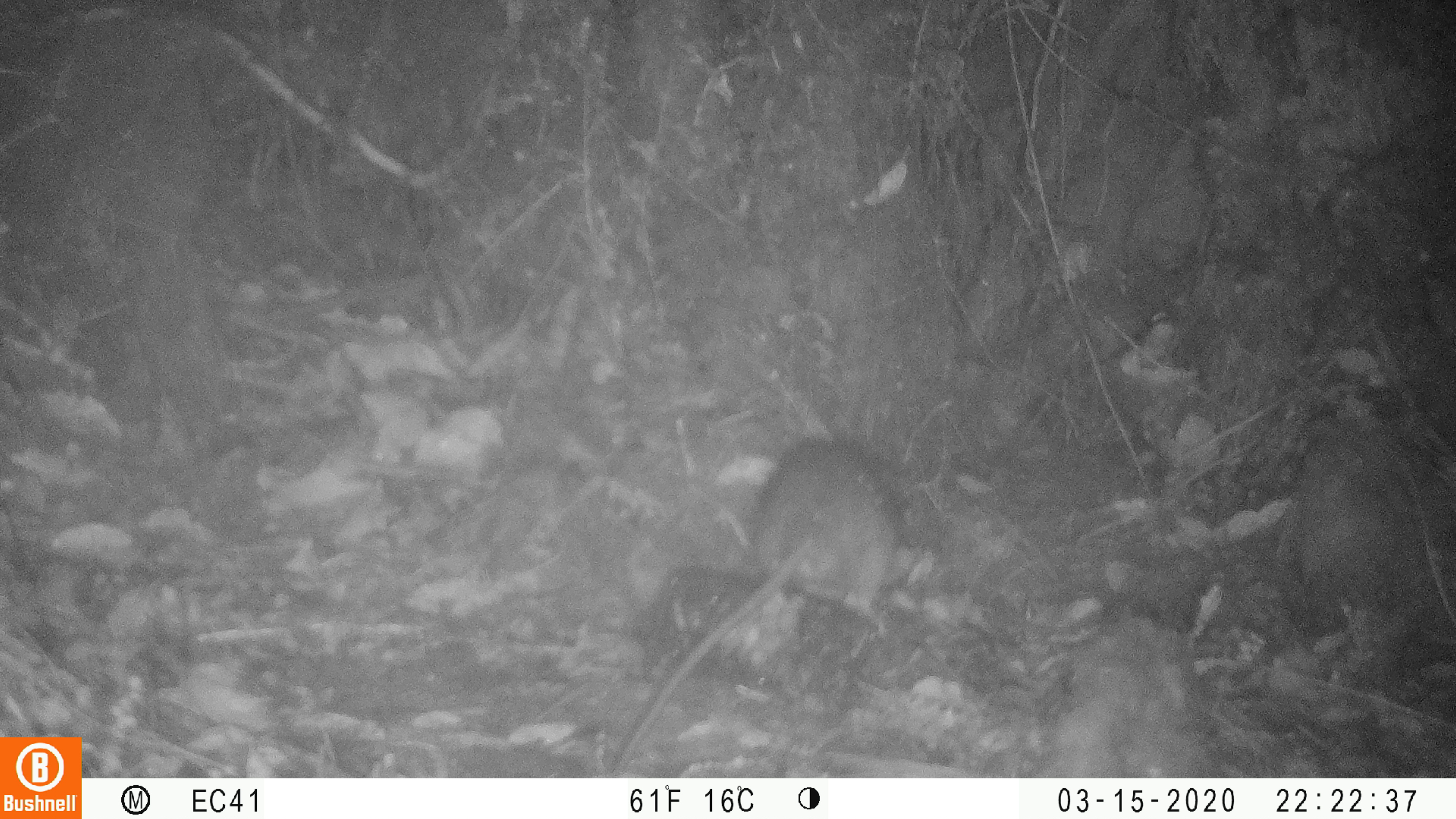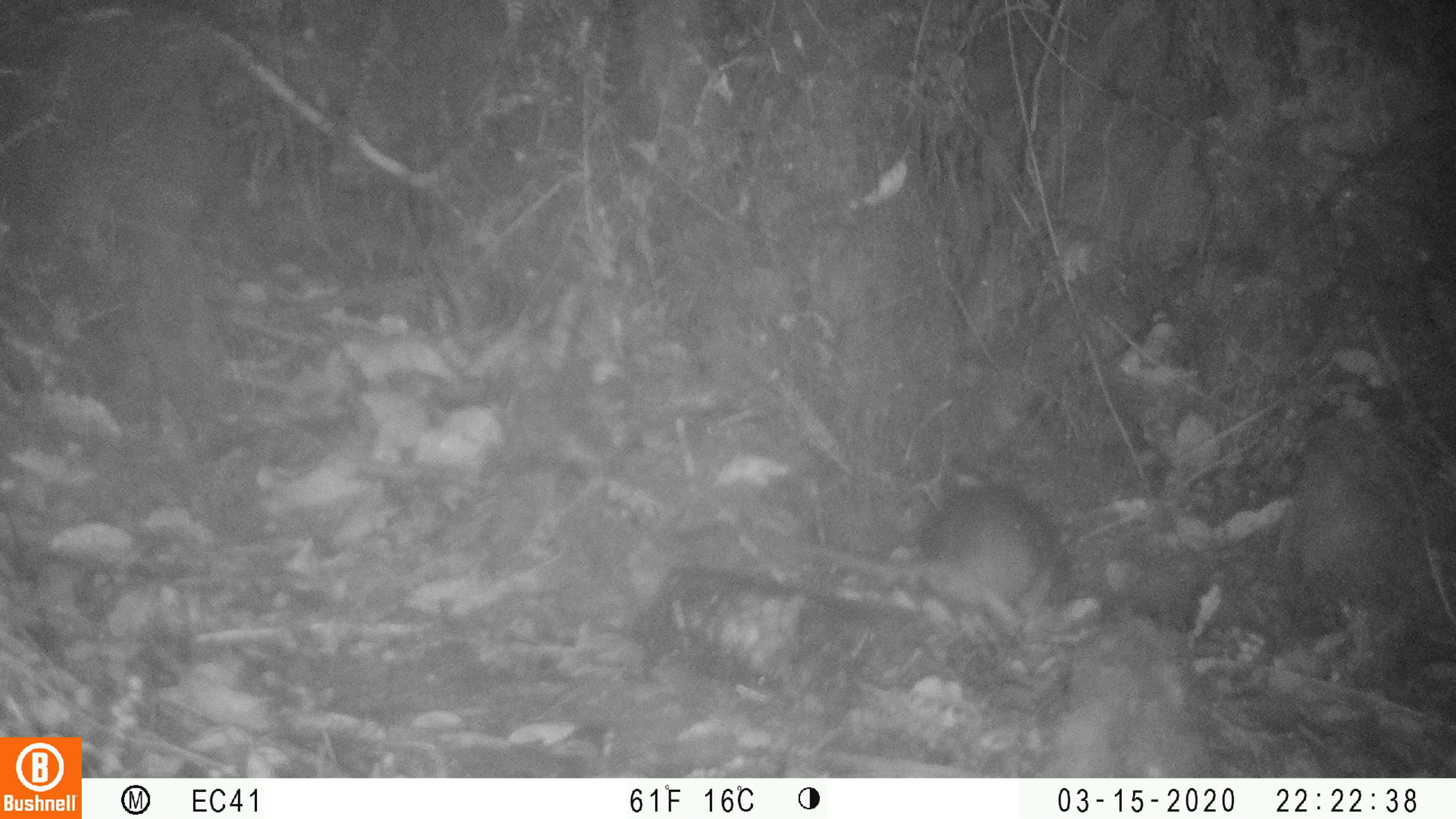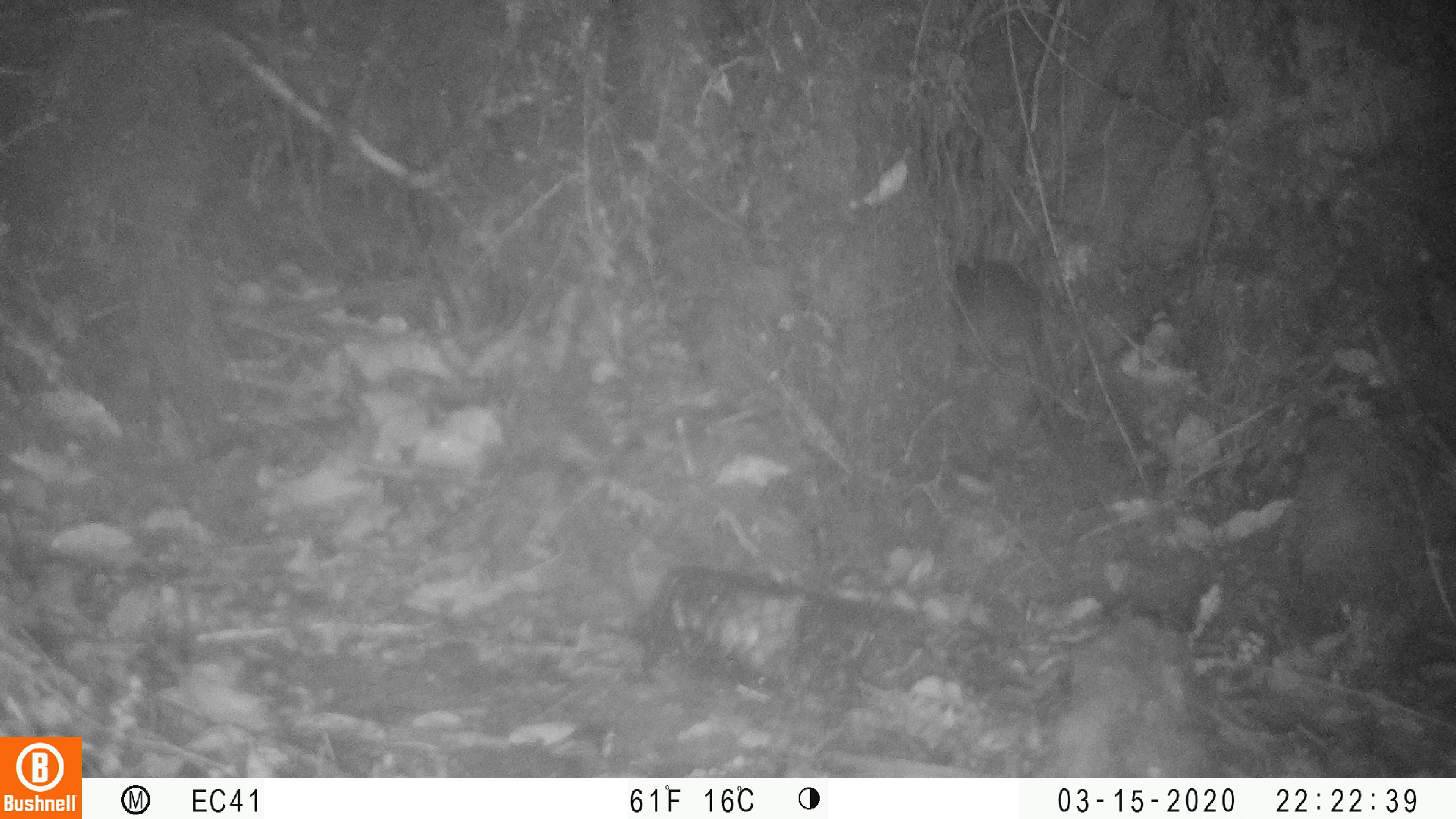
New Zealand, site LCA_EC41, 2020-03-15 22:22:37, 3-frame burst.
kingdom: Animalia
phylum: Chordata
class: Mammalia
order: Rodentia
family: Muridae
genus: Rattus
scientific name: Rattus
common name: rat